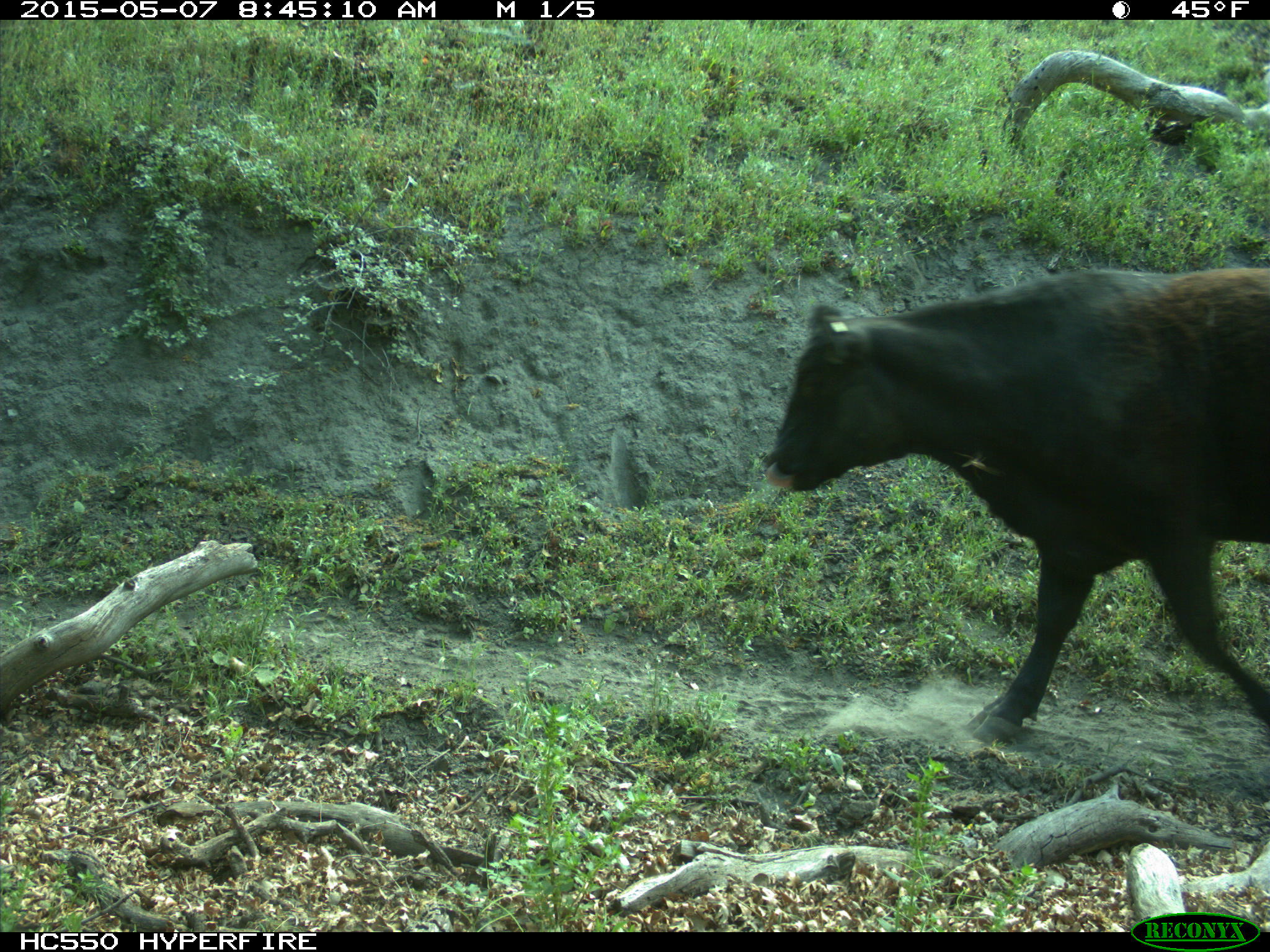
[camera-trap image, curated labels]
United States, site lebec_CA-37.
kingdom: Animalia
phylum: Chordata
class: Mammalia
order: Artiodactyla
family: Bovidae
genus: Bos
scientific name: Bos taurus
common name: domestic cow